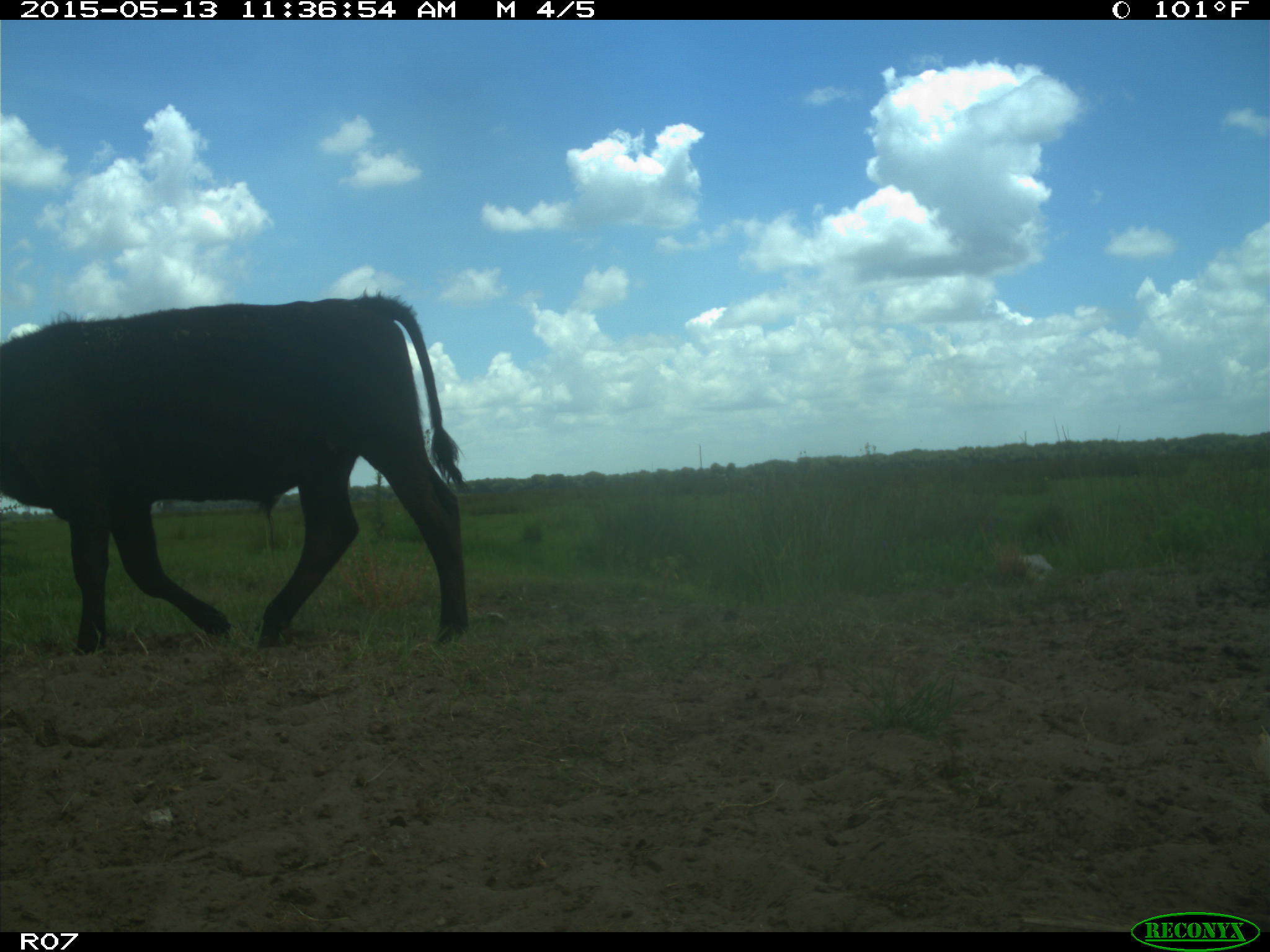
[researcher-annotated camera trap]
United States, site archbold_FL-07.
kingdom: Animalia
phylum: Chordata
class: Mammalia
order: Artiodactyla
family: Bovidae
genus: Bos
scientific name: Bos taurus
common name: domestic cow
Bos taurus (domestic cow).